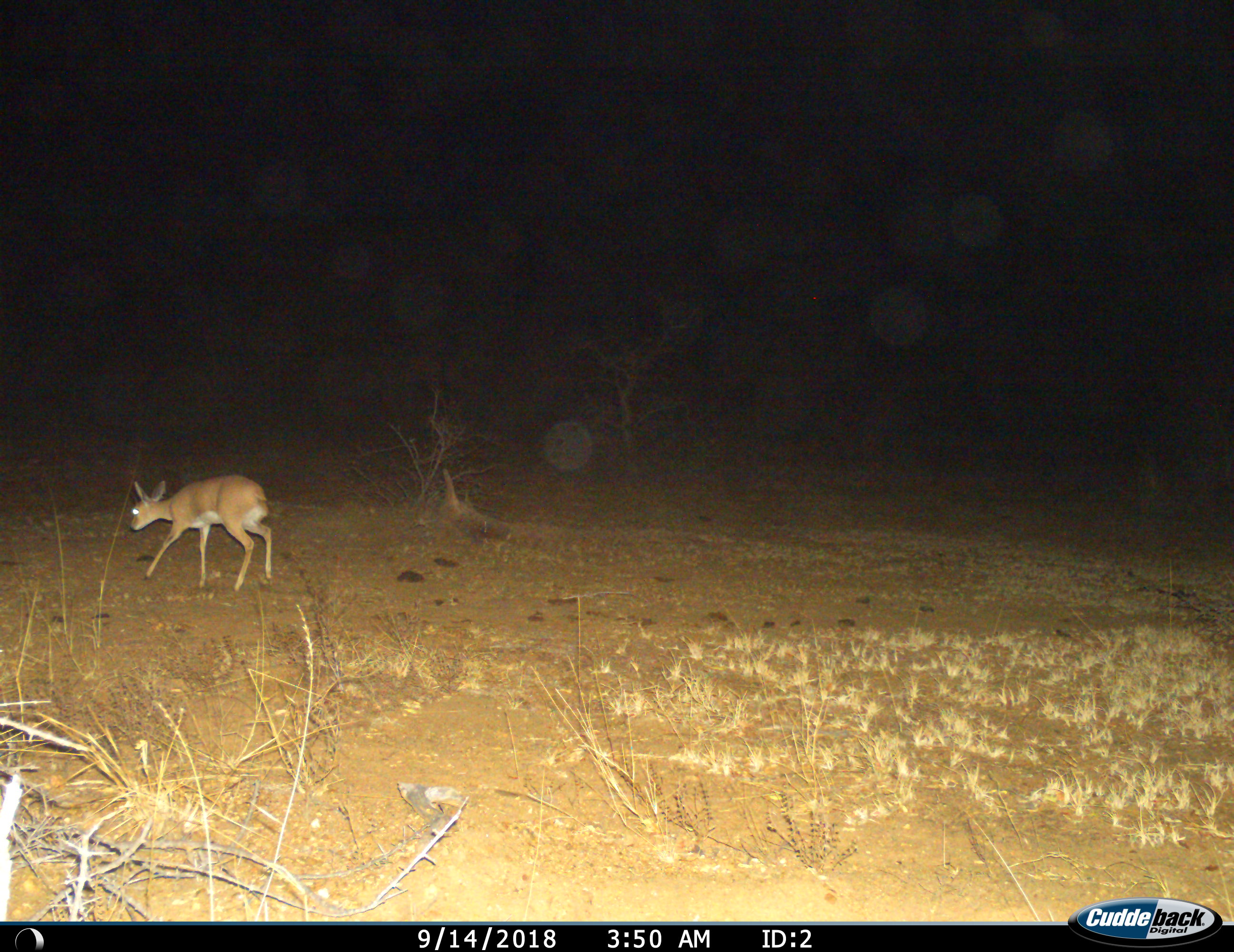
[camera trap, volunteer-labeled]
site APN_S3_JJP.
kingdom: Animalia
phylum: Chordata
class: Mammalia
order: Artiodactyla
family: Bovidae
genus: Redunca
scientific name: Redunca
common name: reedbuck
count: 1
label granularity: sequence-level